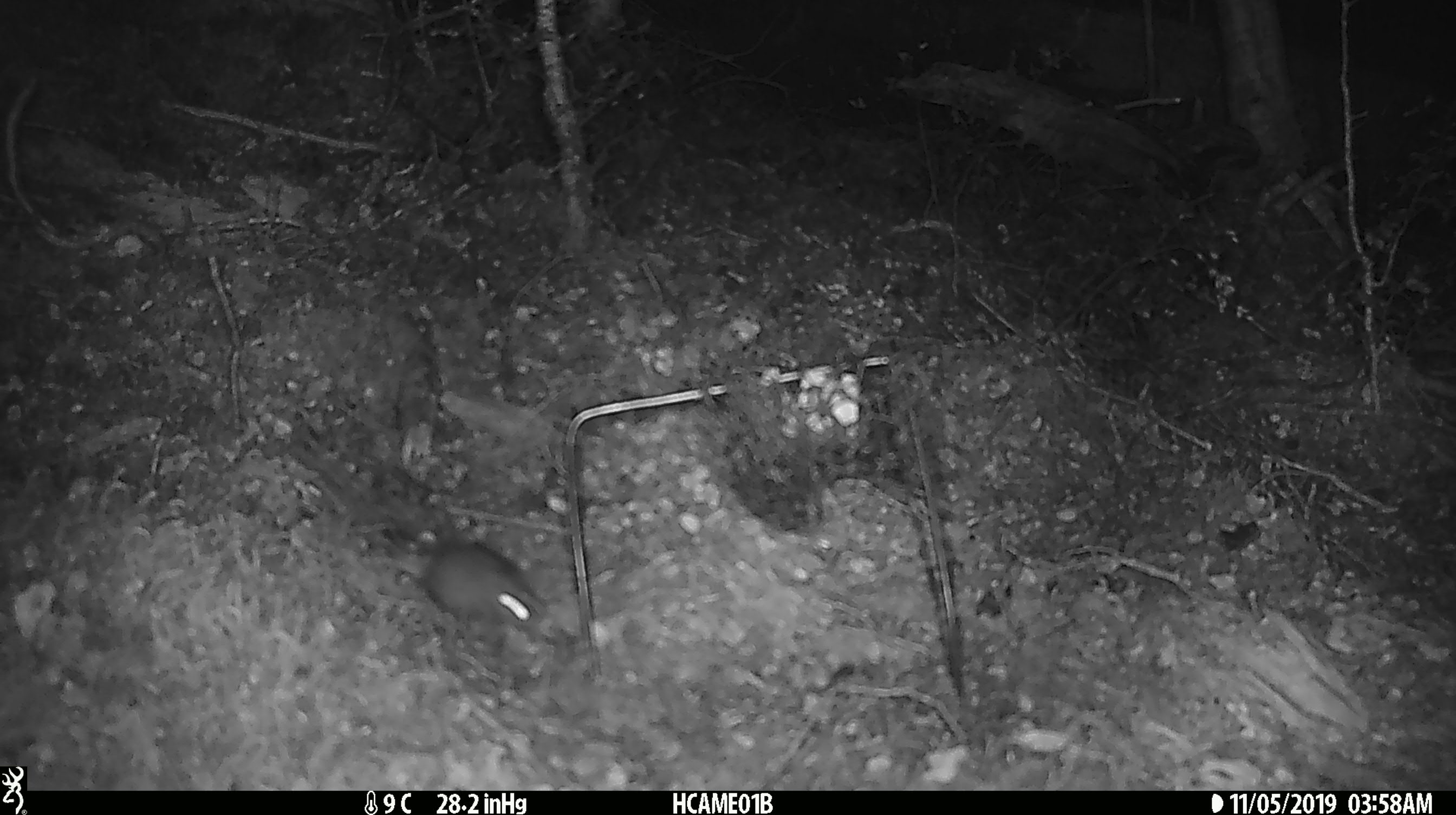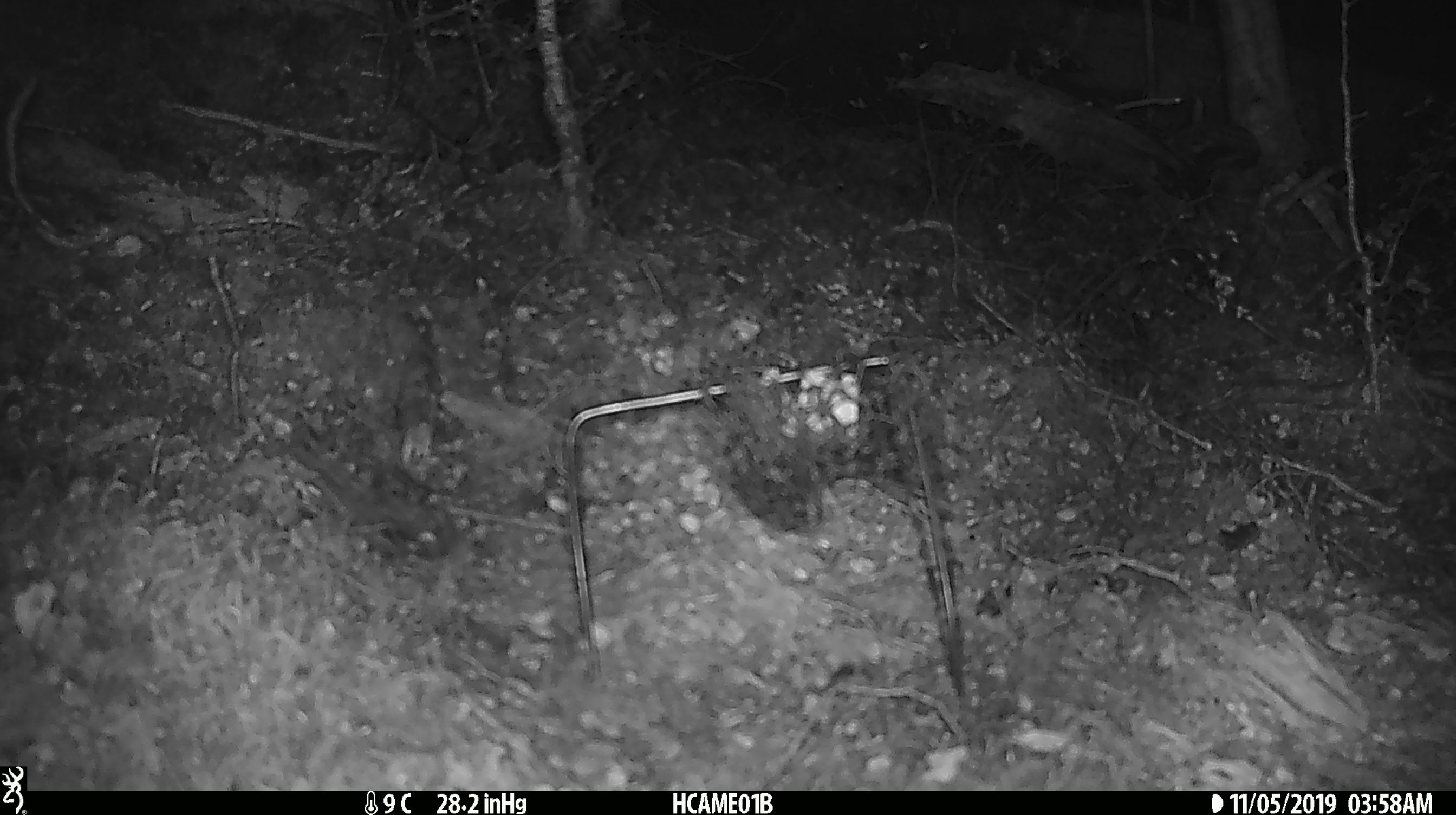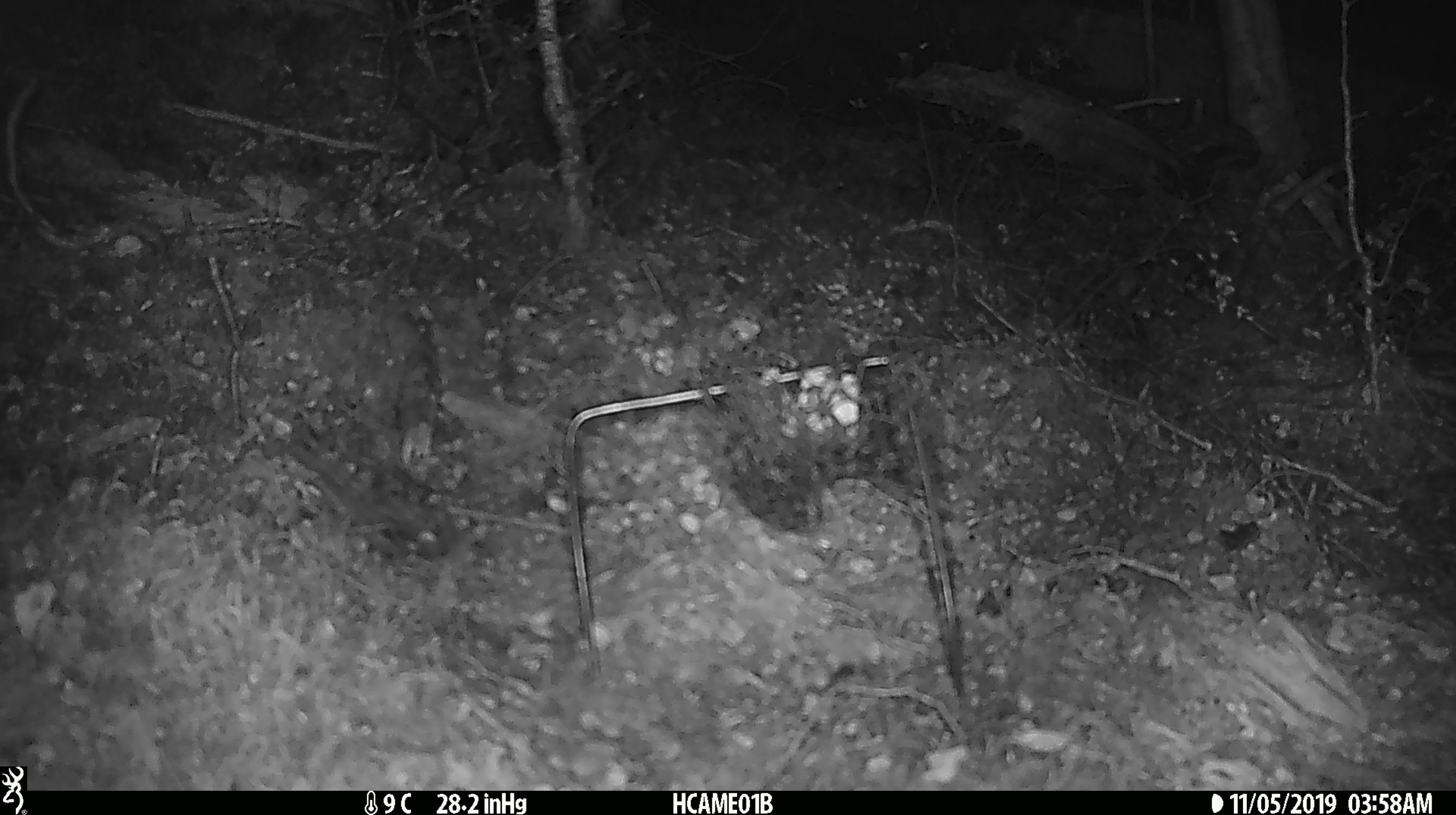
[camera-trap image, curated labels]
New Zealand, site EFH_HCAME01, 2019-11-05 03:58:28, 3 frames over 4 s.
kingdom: Animalia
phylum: Chordata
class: Mammalia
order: Rodentia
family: Muridae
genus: Mus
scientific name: Mus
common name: mouse